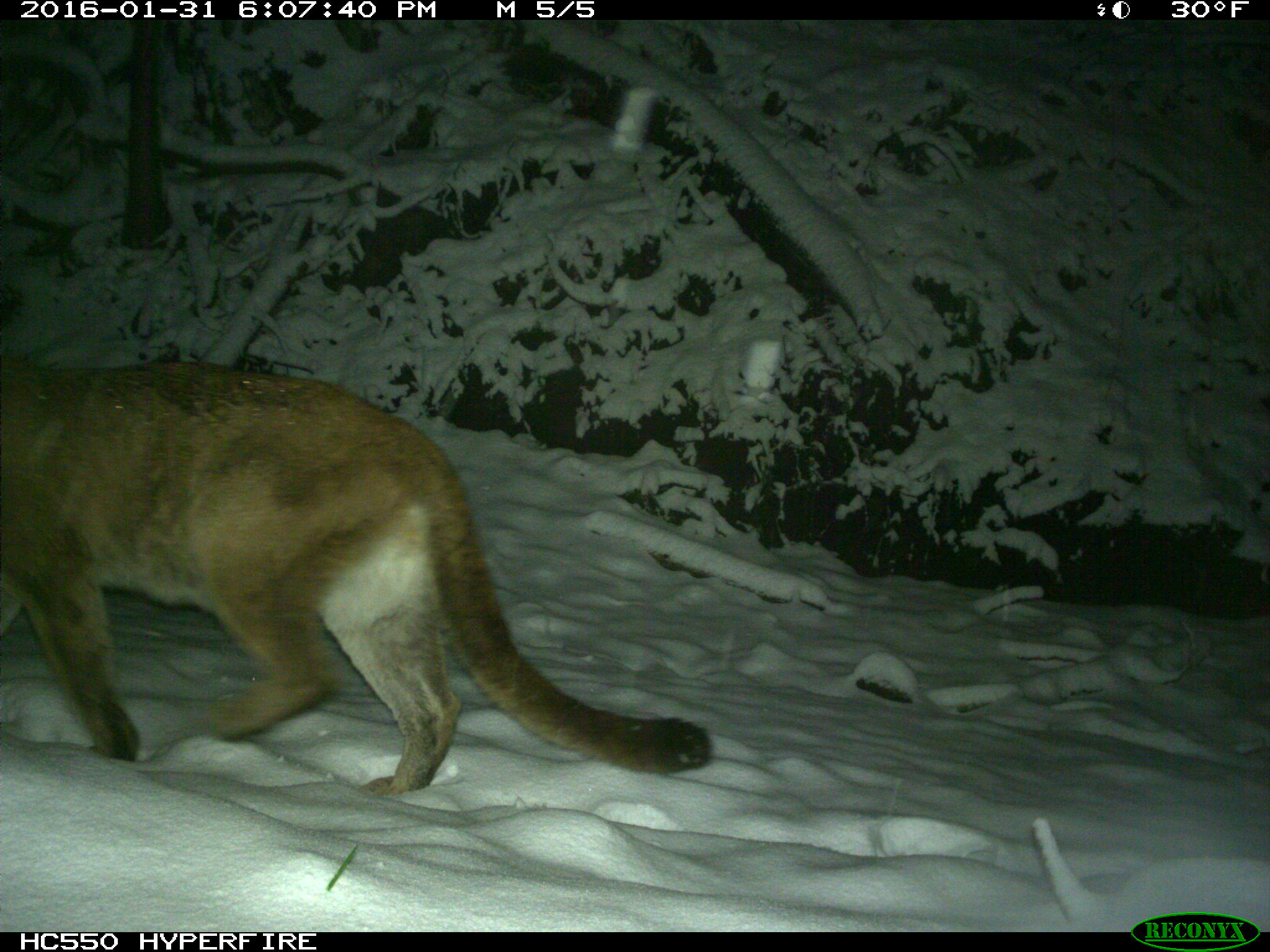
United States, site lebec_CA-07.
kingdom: Animalia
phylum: Chordata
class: Mammalia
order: Carnivora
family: Felidae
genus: Puma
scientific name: Puma concolor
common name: mountain lion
Puma concolor (mountain lion).